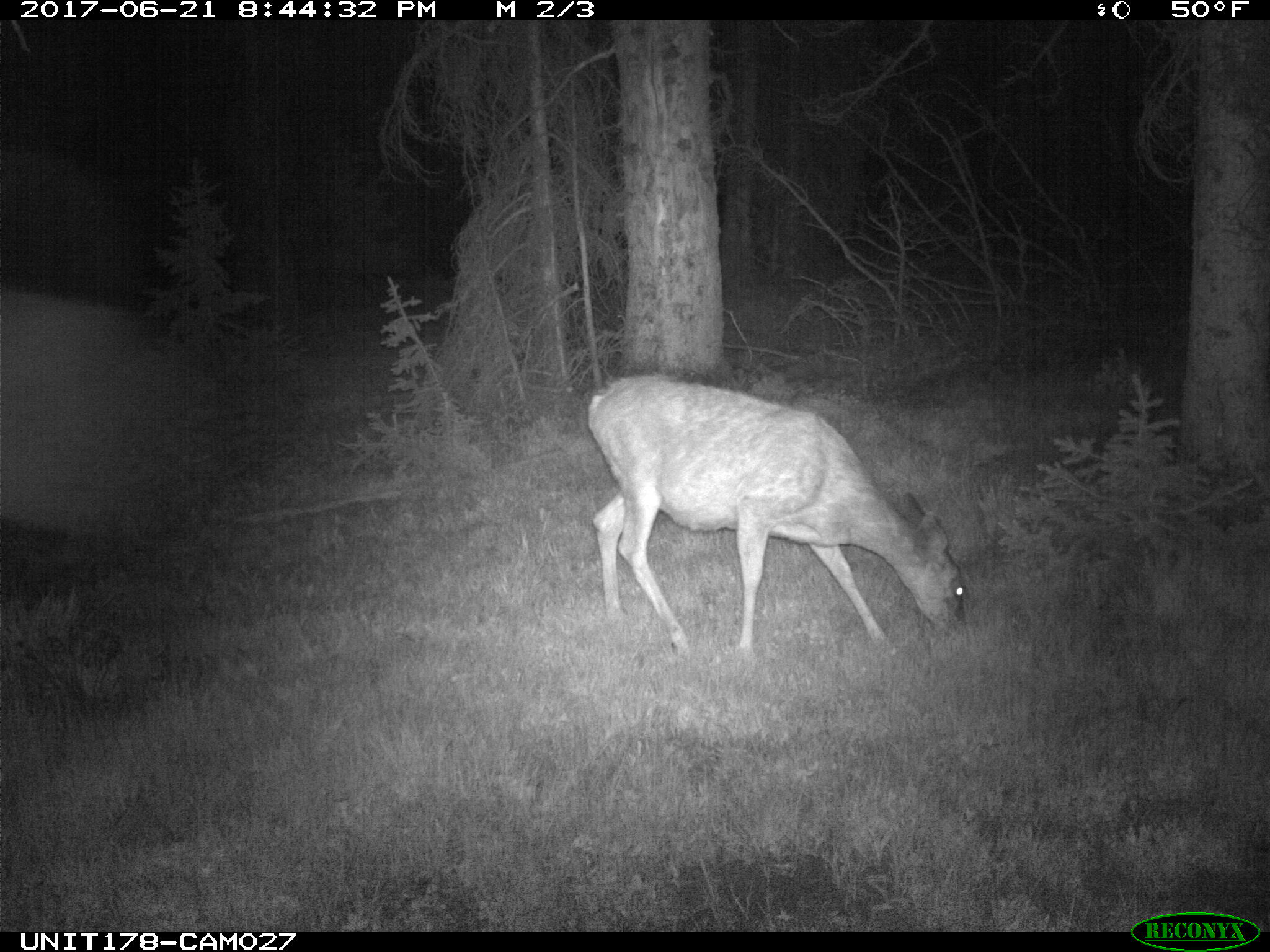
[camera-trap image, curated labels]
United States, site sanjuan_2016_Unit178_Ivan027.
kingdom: Animalia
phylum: Chordata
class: Mammalia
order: Artiodactyla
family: Cervidae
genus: Odocoileus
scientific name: Odocoileus hemionus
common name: mule deer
Odocoileus hemionus (mule deer).